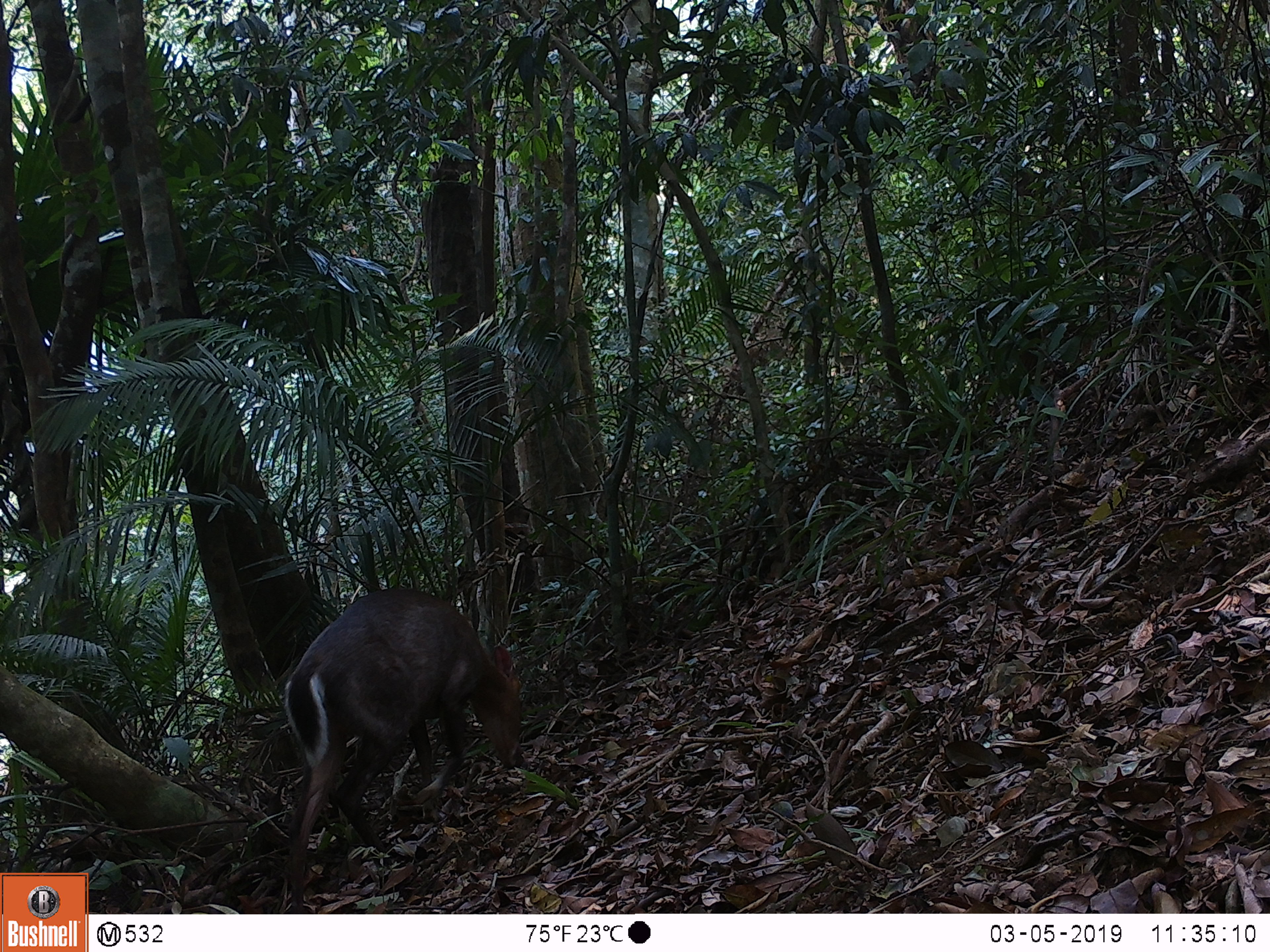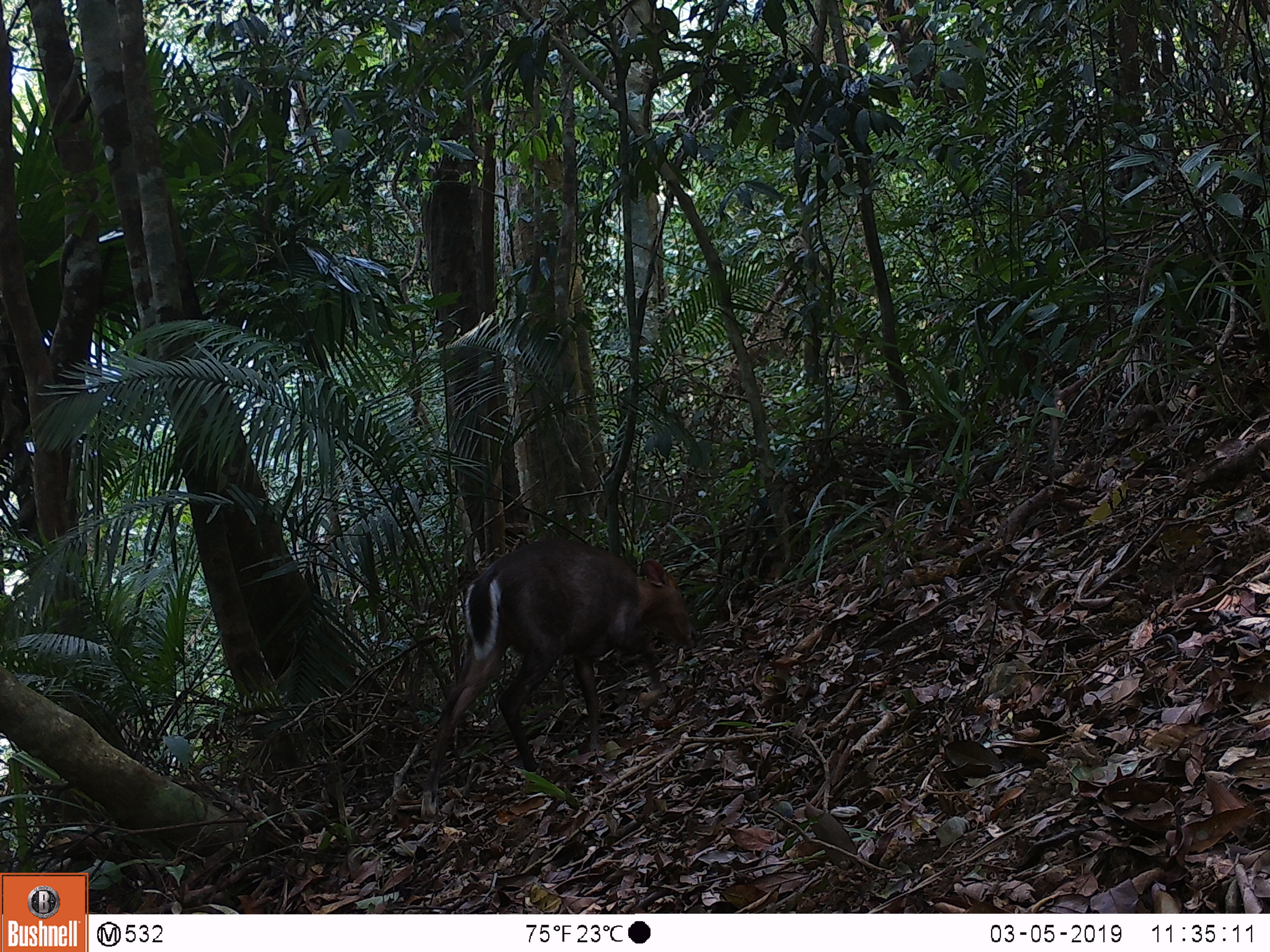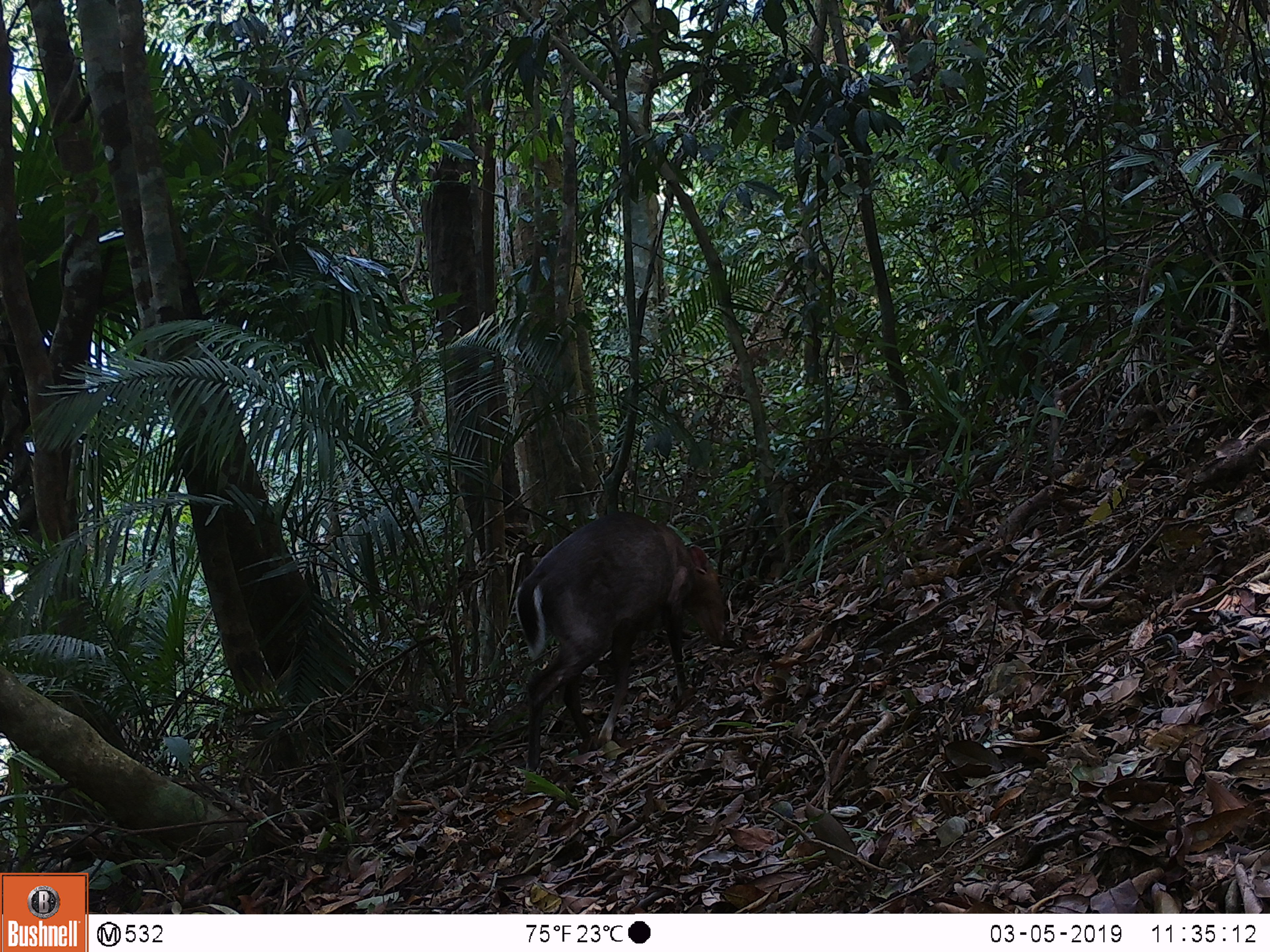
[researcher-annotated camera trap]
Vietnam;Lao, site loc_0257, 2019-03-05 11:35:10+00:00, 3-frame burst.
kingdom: Animalia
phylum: Chordata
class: Mammalia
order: Artiodactyla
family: Cervidae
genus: Muntiacus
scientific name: Muntiacus rooseveltorum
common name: roosevelt's muntjac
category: roosevelts muntjac group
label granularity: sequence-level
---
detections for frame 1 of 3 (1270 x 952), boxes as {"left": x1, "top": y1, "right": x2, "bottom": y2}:
roosevelts muntjac group: {"left": 282, "top": 584, "right": 524, "bottom": 914}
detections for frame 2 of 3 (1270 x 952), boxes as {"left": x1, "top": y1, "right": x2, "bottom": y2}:
roosevelts muntjac group: {"left": 419, "top": 536, "right": 699, "bottom": 822}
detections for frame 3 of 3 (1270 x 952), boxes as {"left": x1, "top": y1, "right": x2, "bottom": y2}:
roosevelts muntjac group: {"left": 513, "top": 508, "right": 730, "bottom": 781}